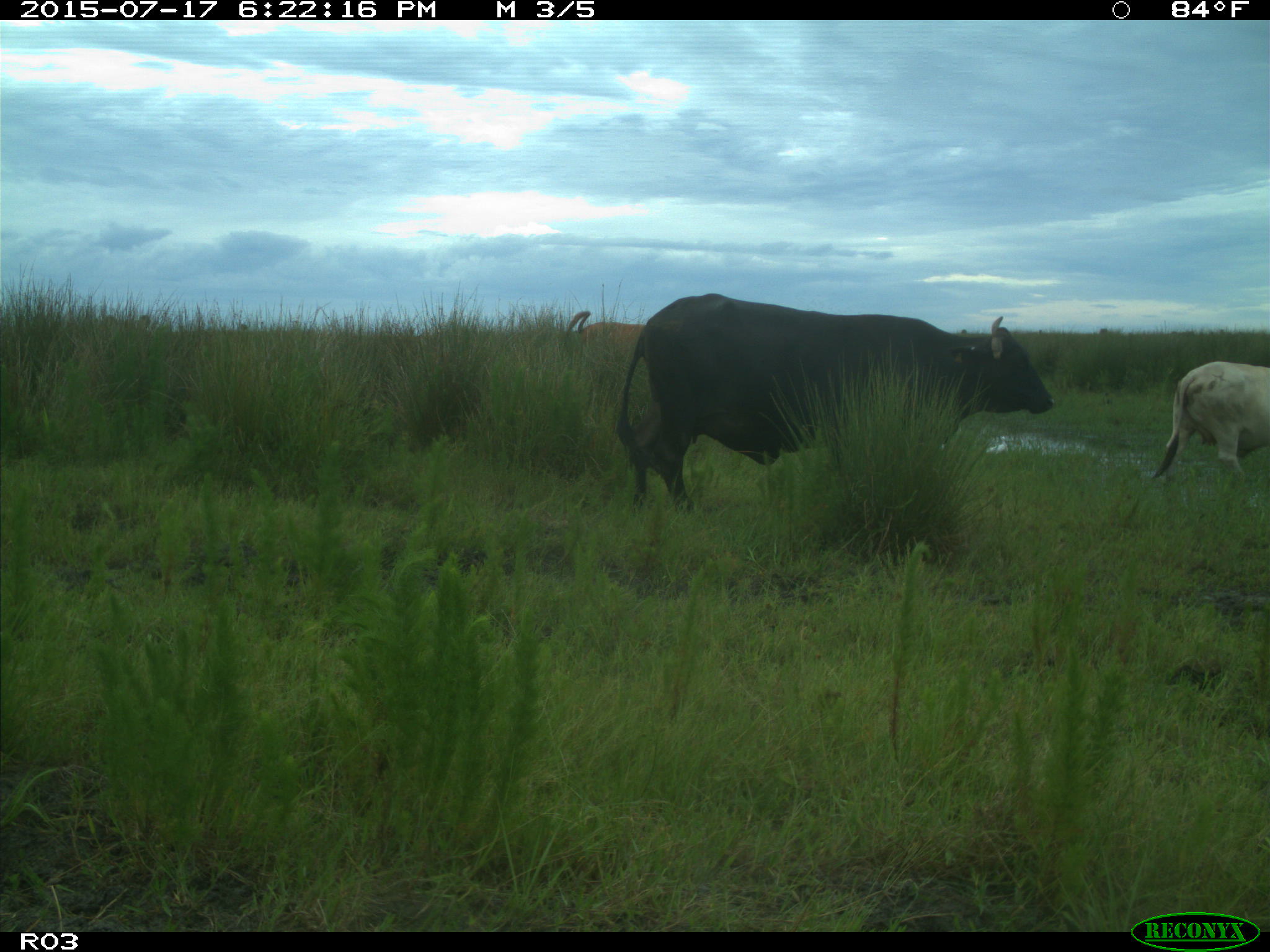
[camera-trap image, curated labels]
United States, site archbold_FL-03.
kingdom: Animalia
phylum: Chordata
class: Mammalia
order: Artiodactyla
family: Bovidae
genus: Bos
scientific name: Bos taurus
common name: domestic cow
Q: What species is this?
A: Bos taurus (domestic cow).